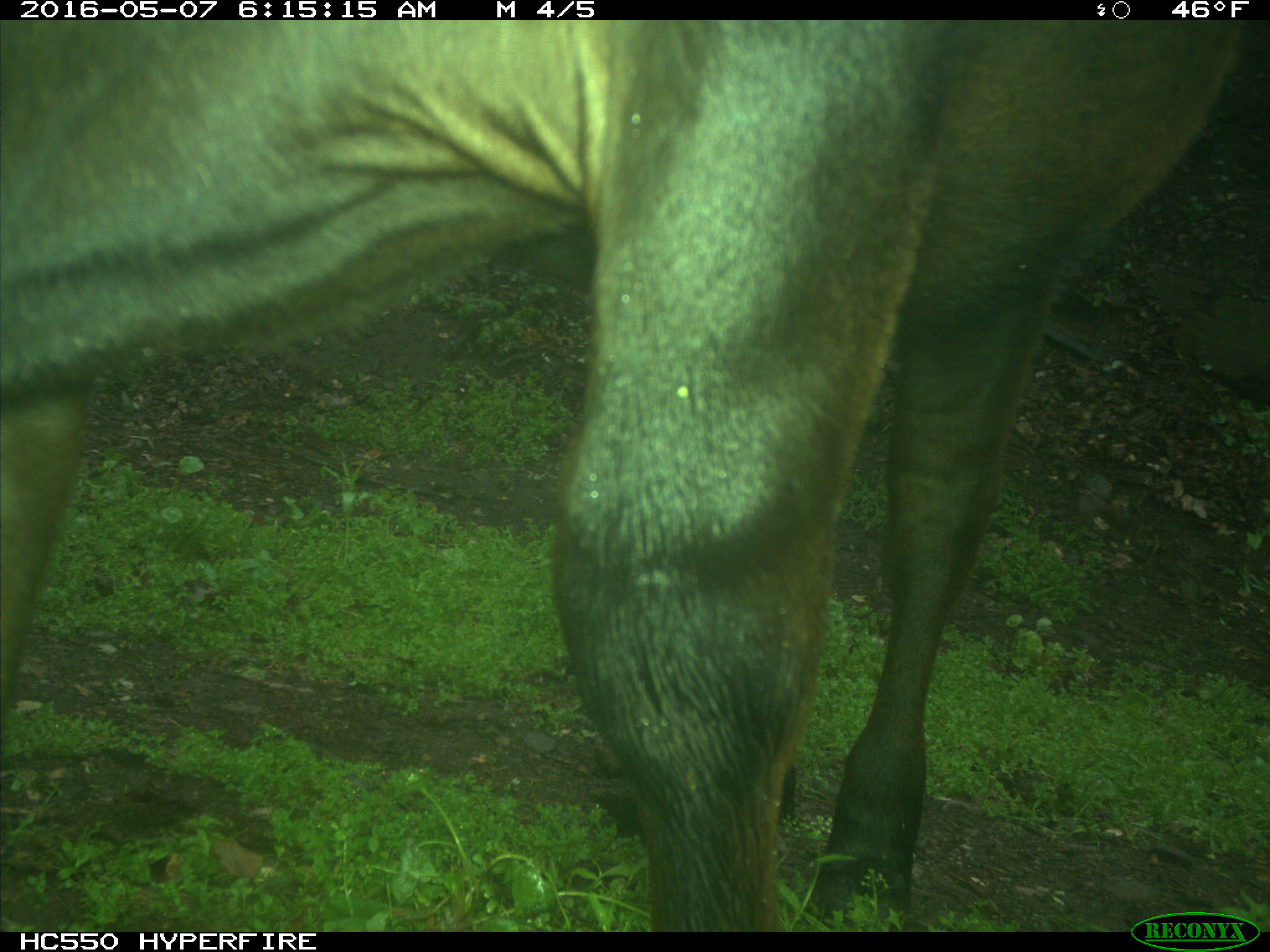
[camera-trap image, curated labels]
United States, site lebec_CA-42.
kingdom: Animalia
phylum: Chordata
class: Mammalia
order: Artiodactyla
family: Bovidae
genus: Bos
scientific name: Bos taurus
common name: domestic cow